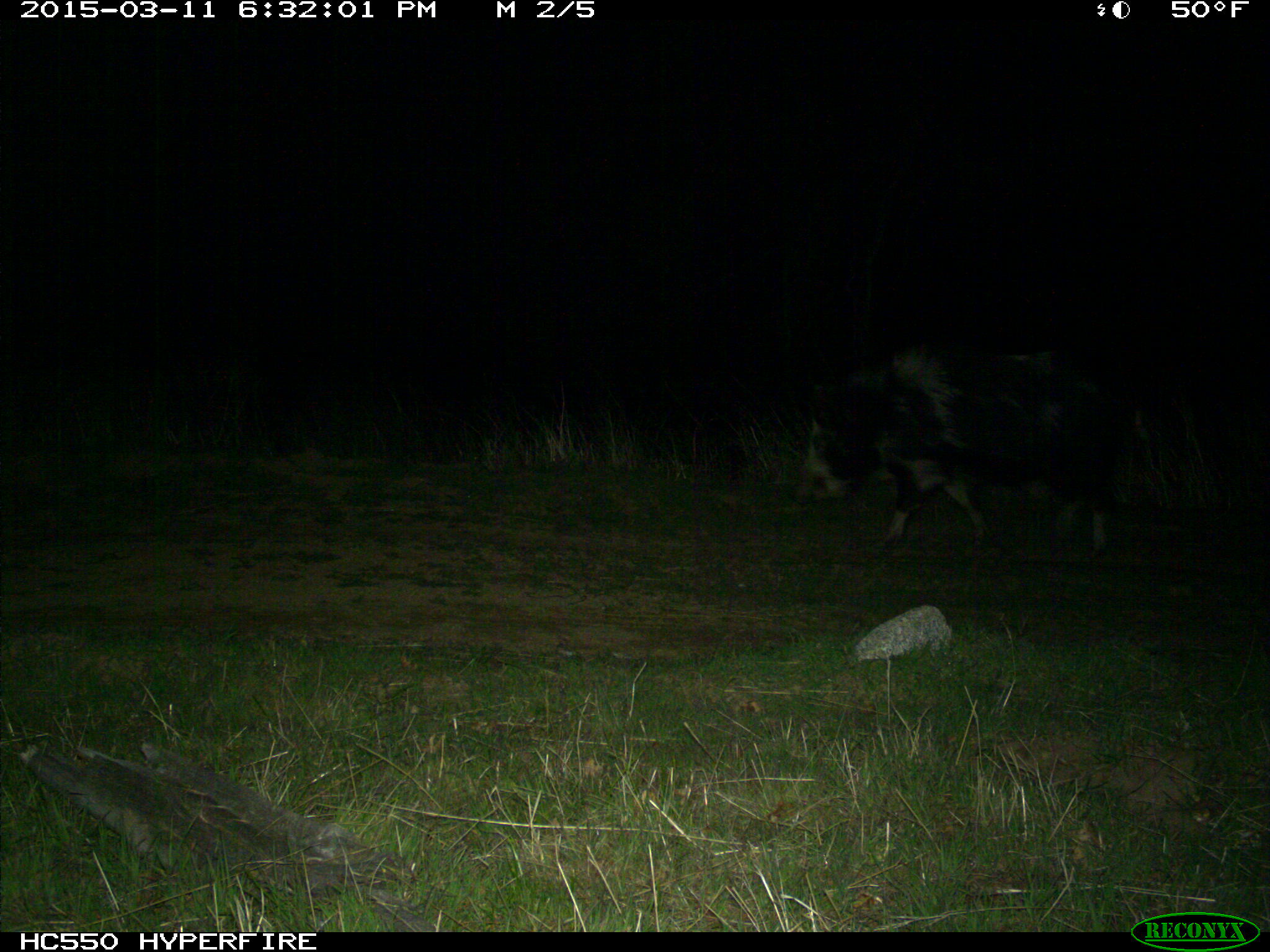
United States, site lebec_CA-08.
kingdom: Animalia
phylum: Chordata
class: Mammalia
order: Artiodactyla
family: Suidae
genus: Sus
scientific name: Sus scrofa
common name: wild boar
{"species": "Sus scrofa (wild boar)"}